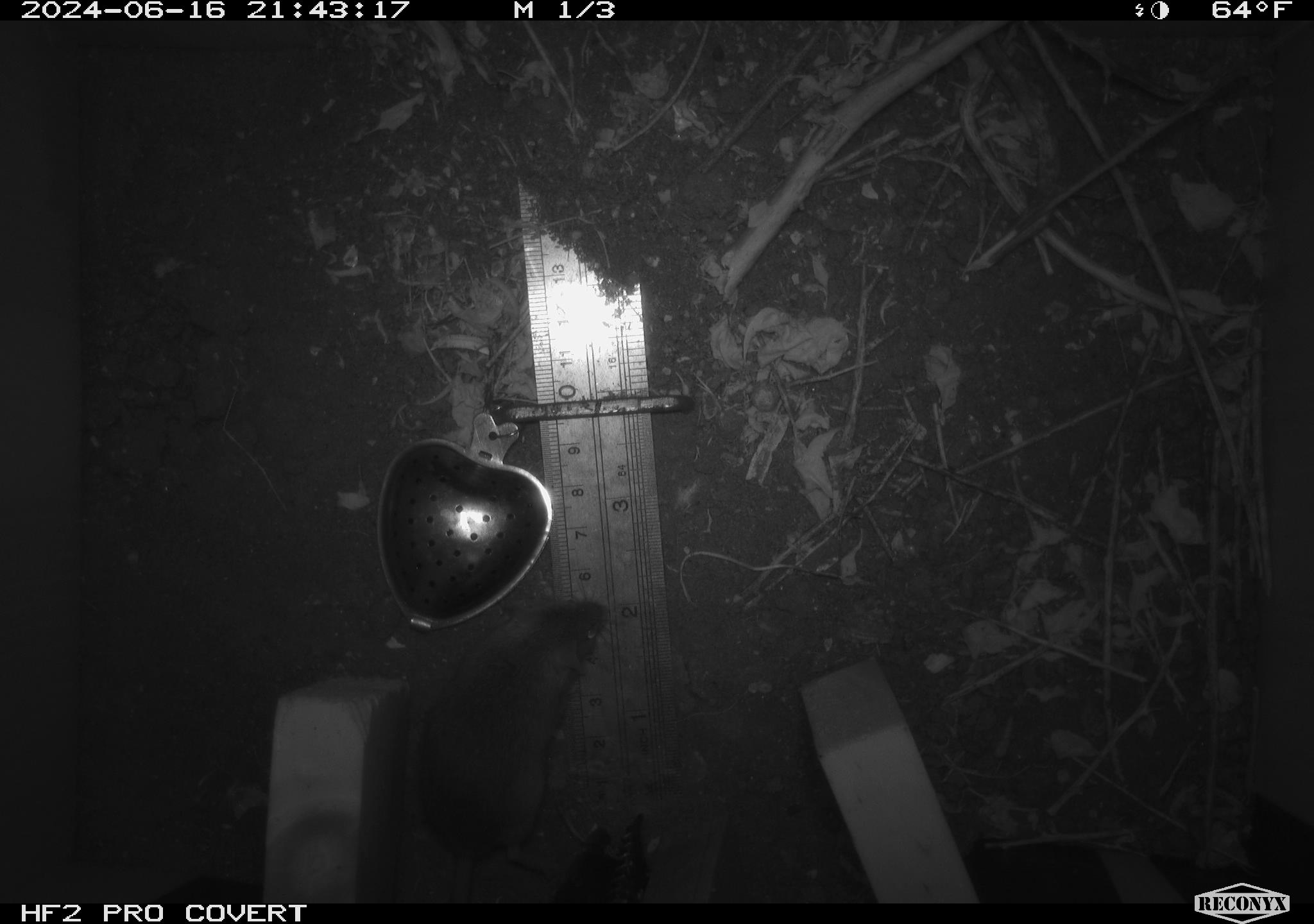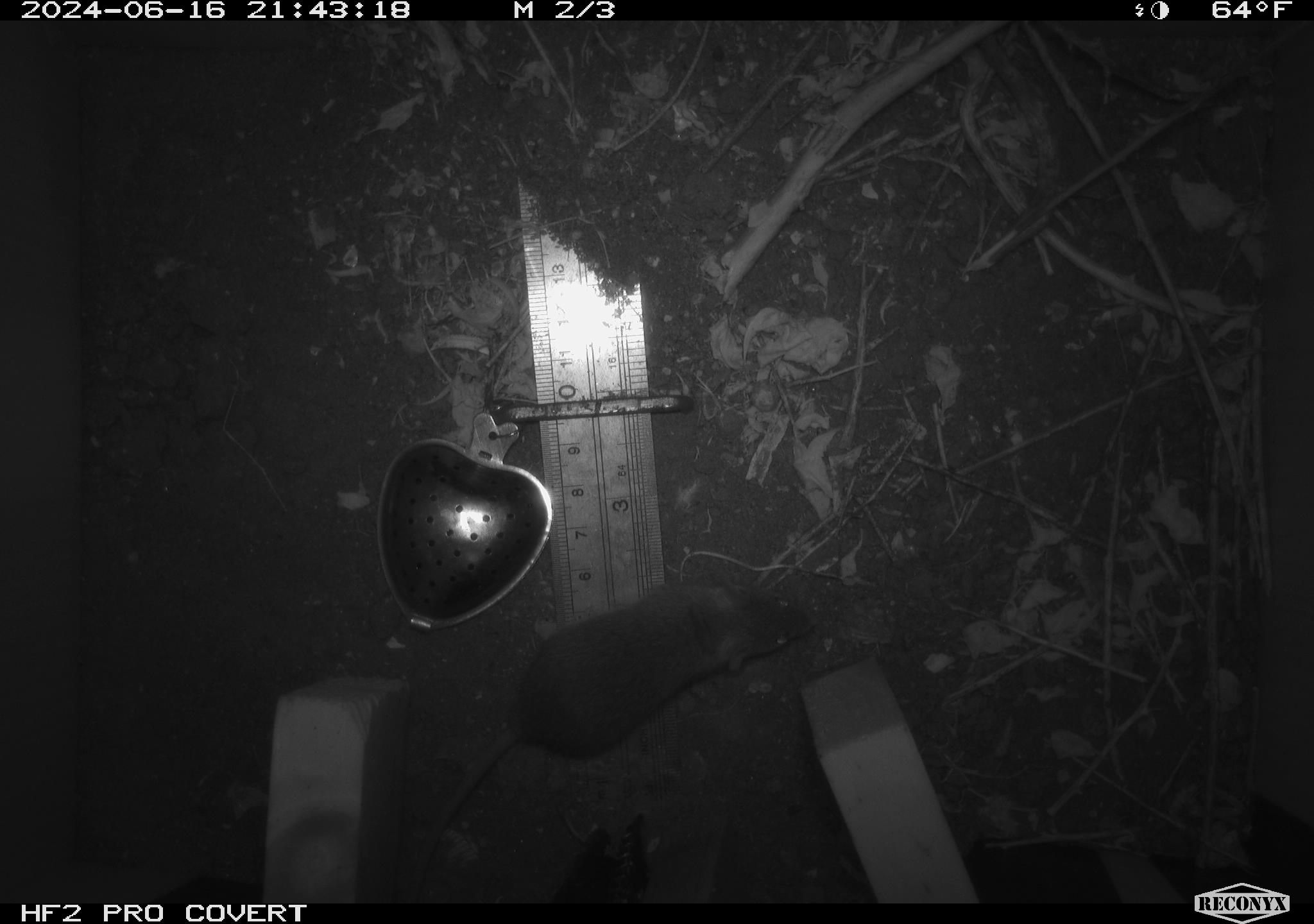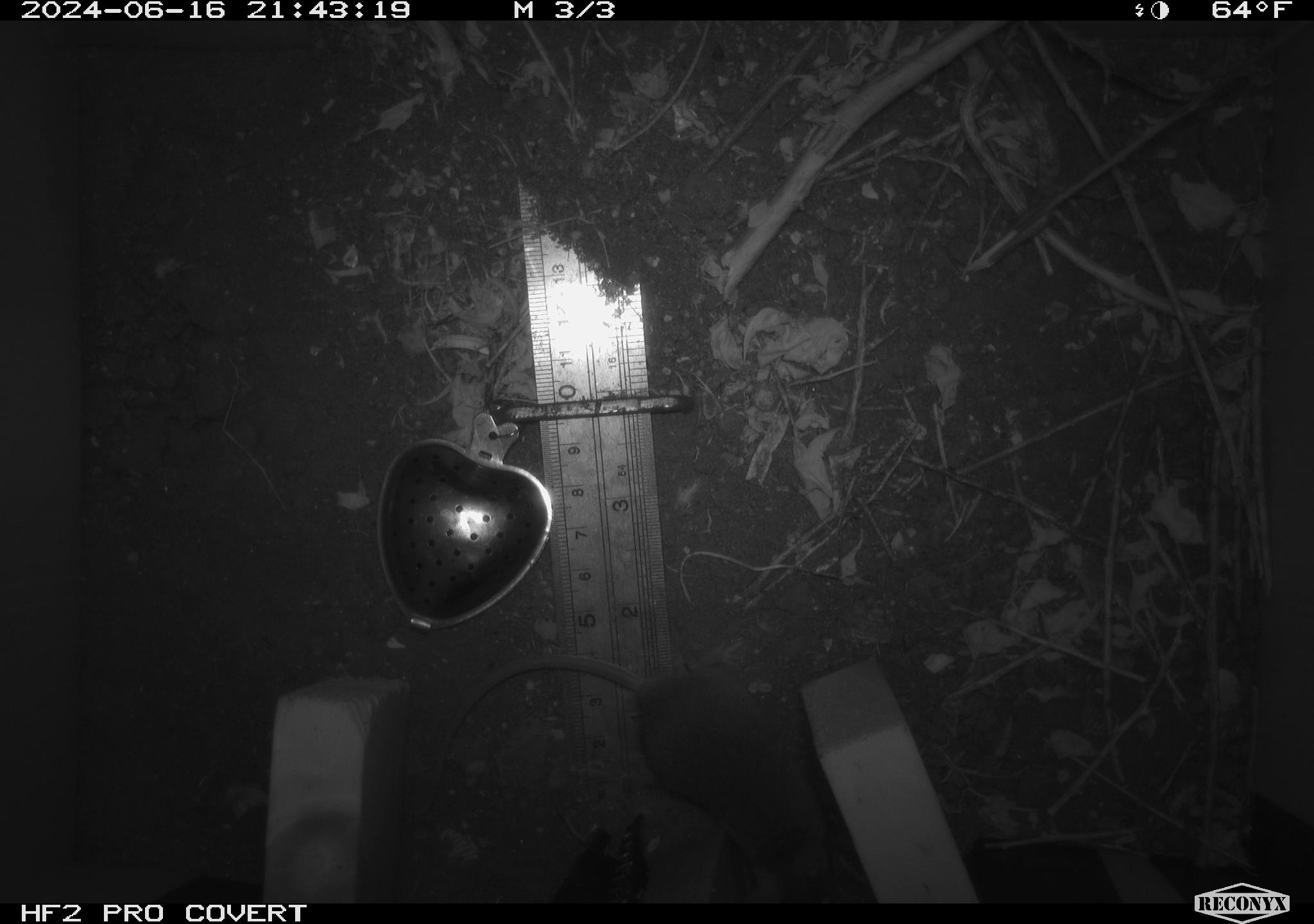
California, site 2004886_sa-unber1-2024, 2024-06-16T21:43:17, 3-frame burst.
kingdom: Animalia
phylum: Chordata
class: Mammalia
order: Rodentia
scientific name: Rodentia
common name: mouse species